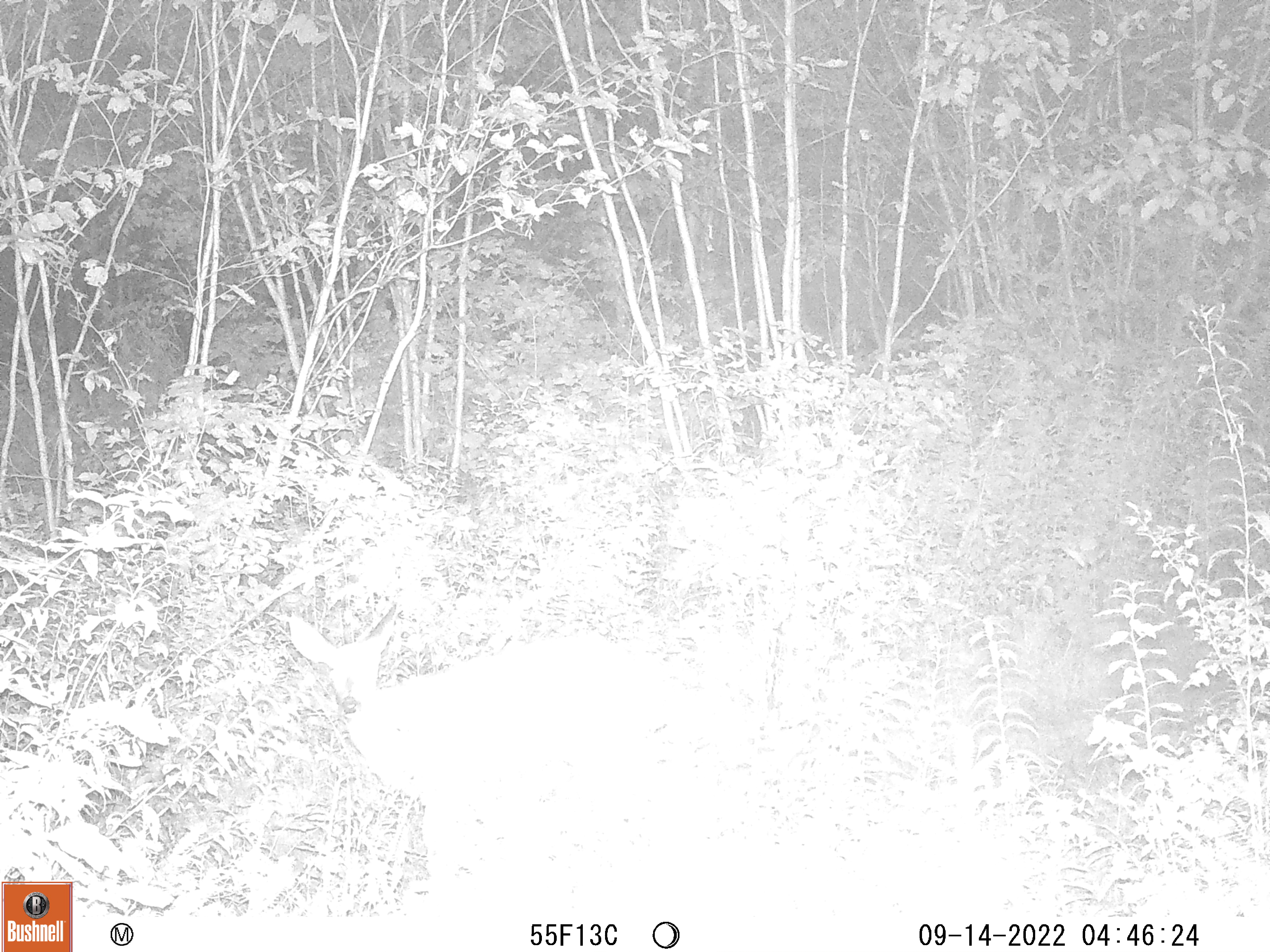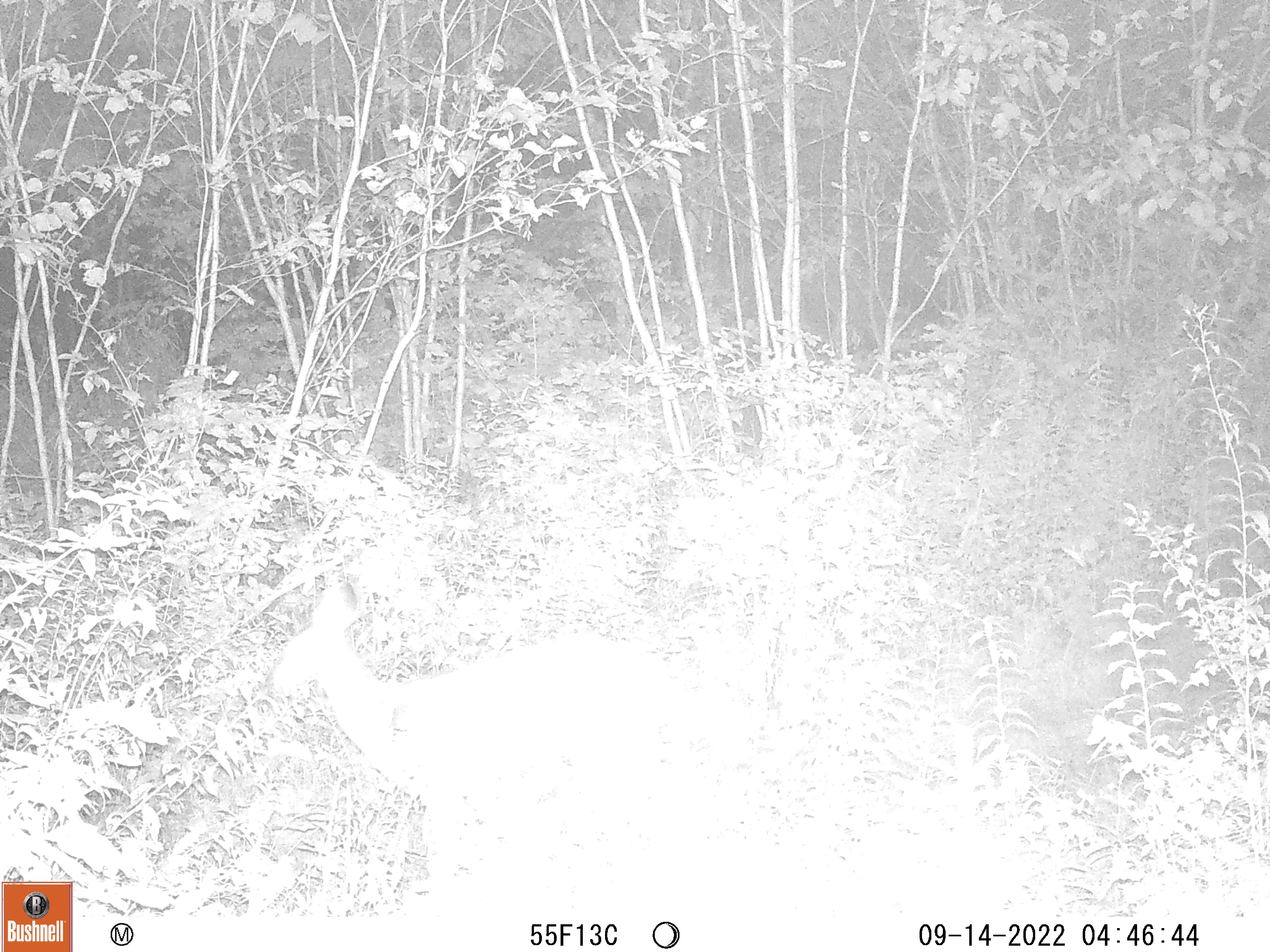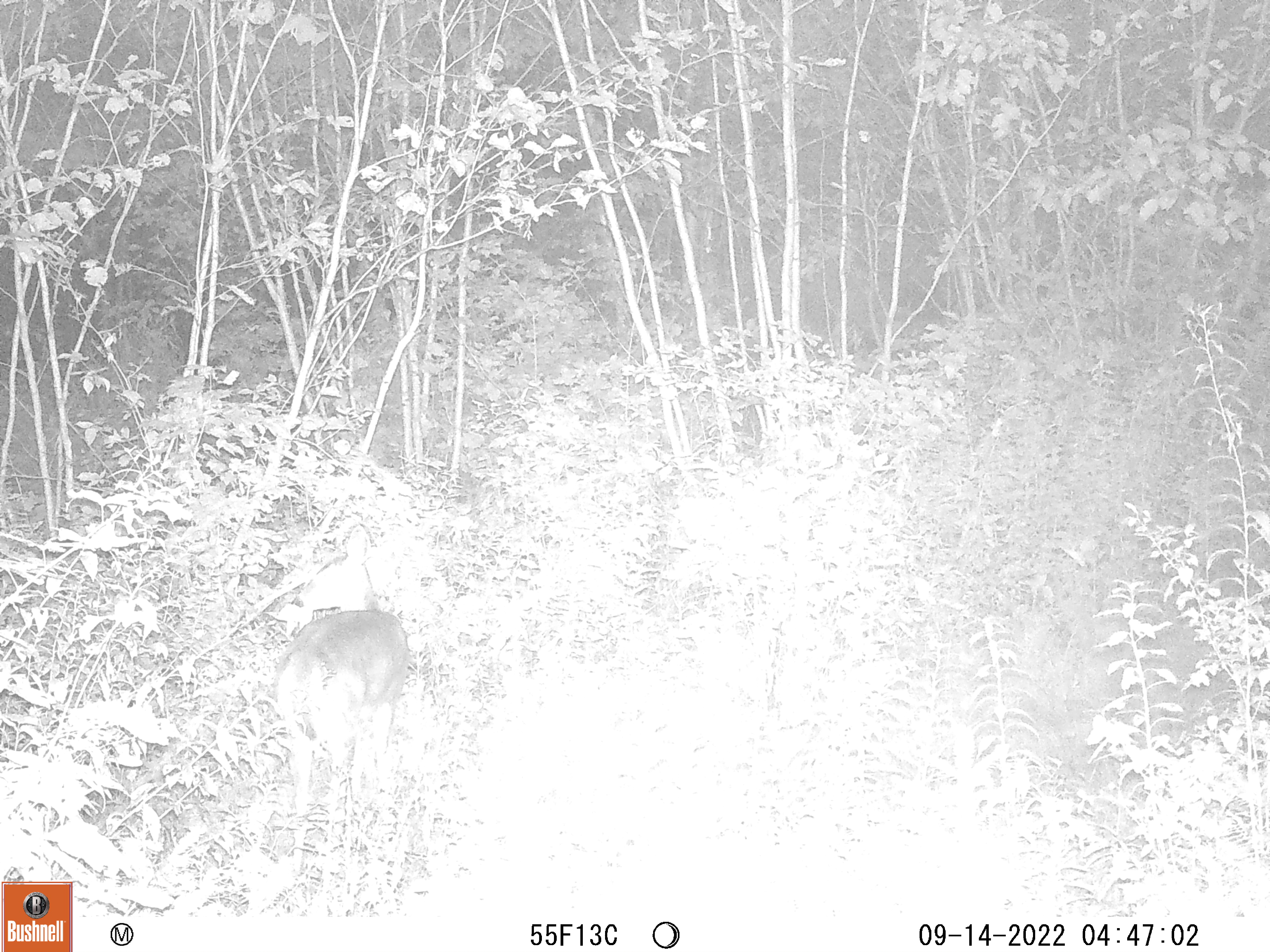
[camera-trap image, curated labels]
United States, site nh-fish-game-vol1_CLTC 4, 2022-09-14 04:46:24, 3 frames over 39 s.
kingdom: Animalia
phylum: Chordata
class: Mammalia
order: Artiodactyla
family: Cervidae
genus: Odocoileus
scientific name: Odocoileus virginianus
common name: white-tailed deer